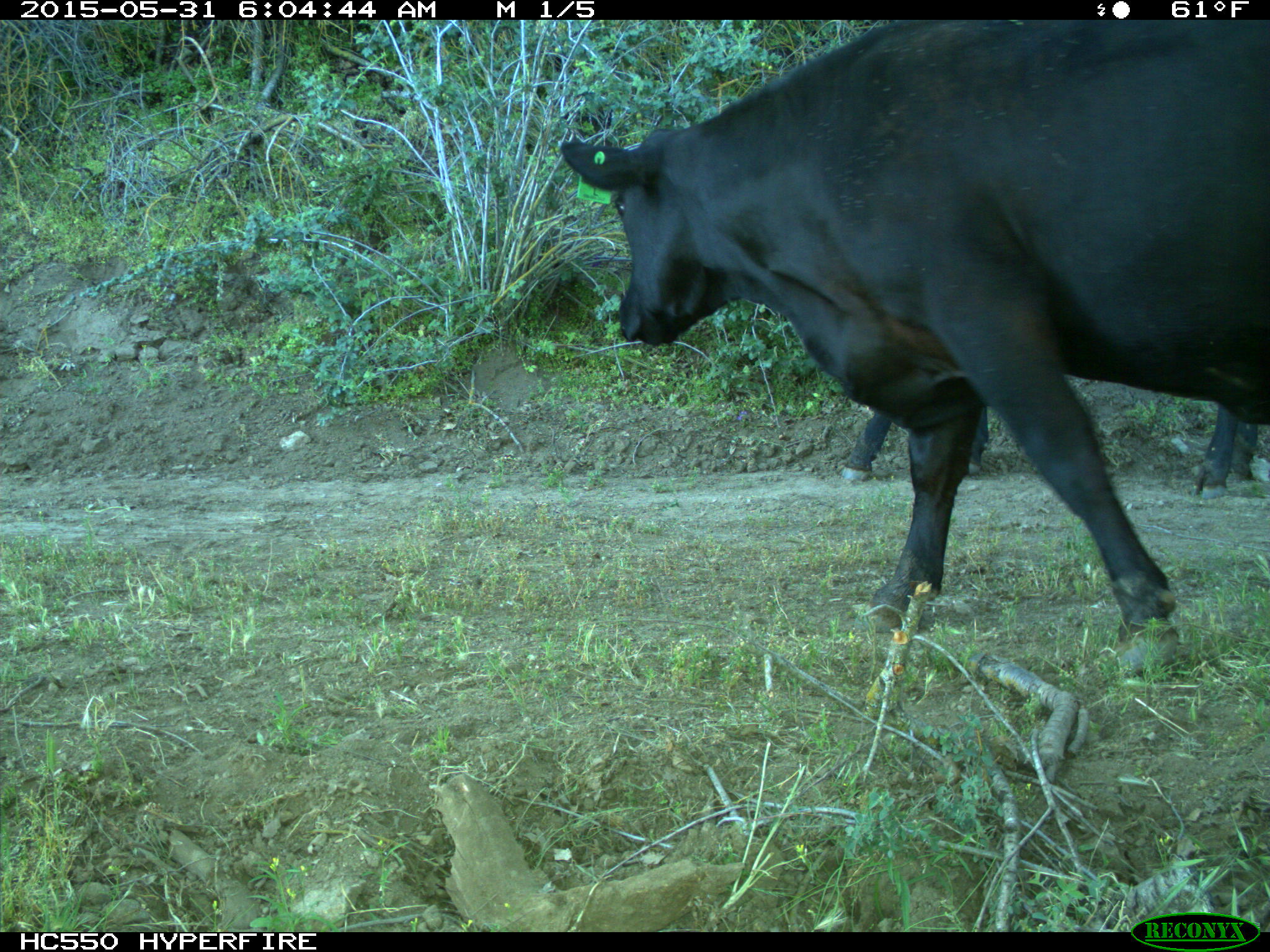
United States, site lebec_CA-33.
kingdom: Animalia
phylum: Chordata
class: Mammalia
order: Artiodactyla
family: Bovidae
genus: Bos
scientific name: Bos taurus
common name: domestic cow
Bos taurus (domestic cow).